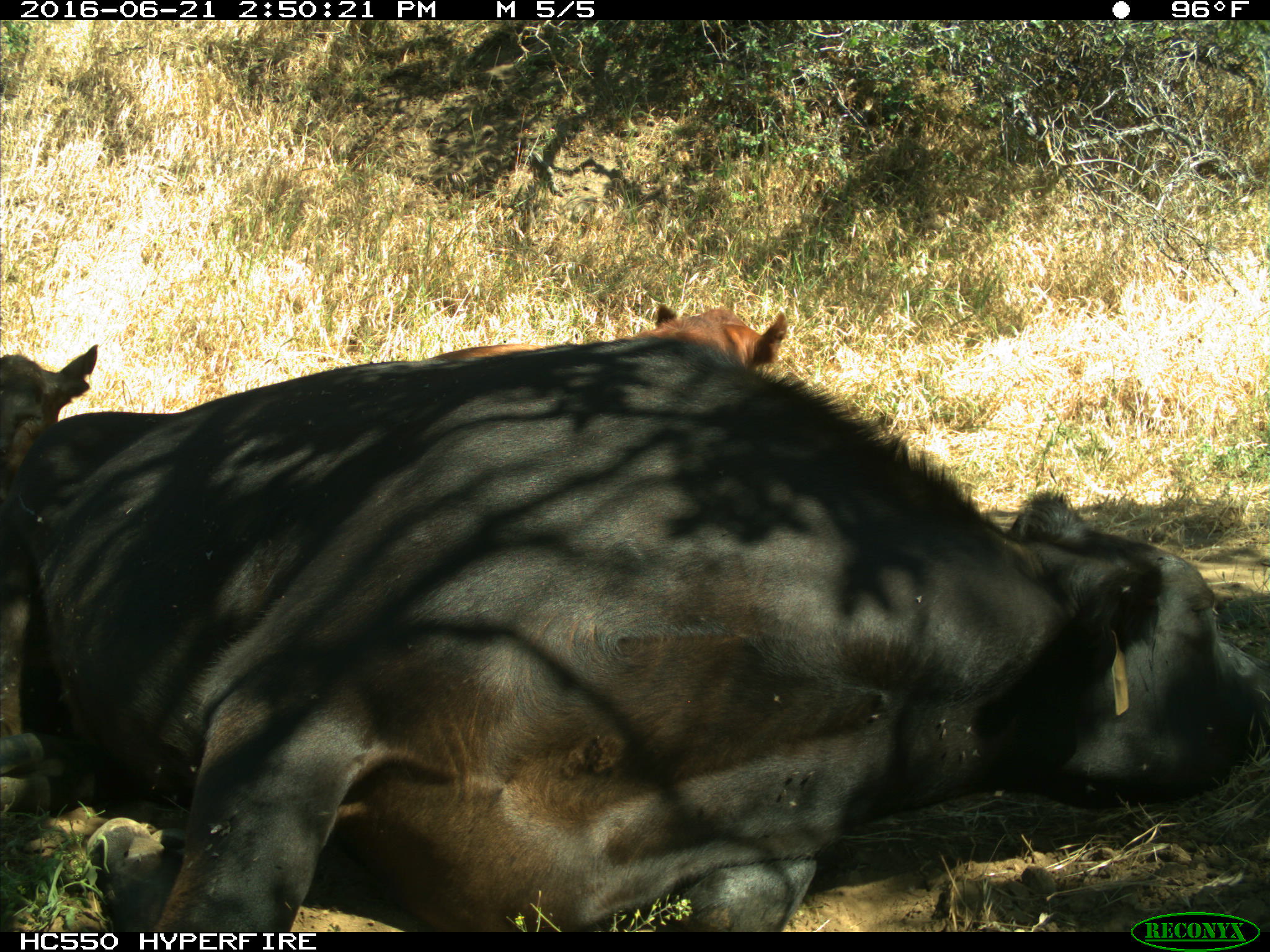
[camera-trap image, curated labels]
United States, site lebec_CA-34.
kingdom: Animalia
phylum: Chordata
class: Mammalia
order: Artiodactyla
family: Bovidae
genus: Bos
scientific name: Bos taurus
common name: domestic cow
Bos taurus (domestic cow).